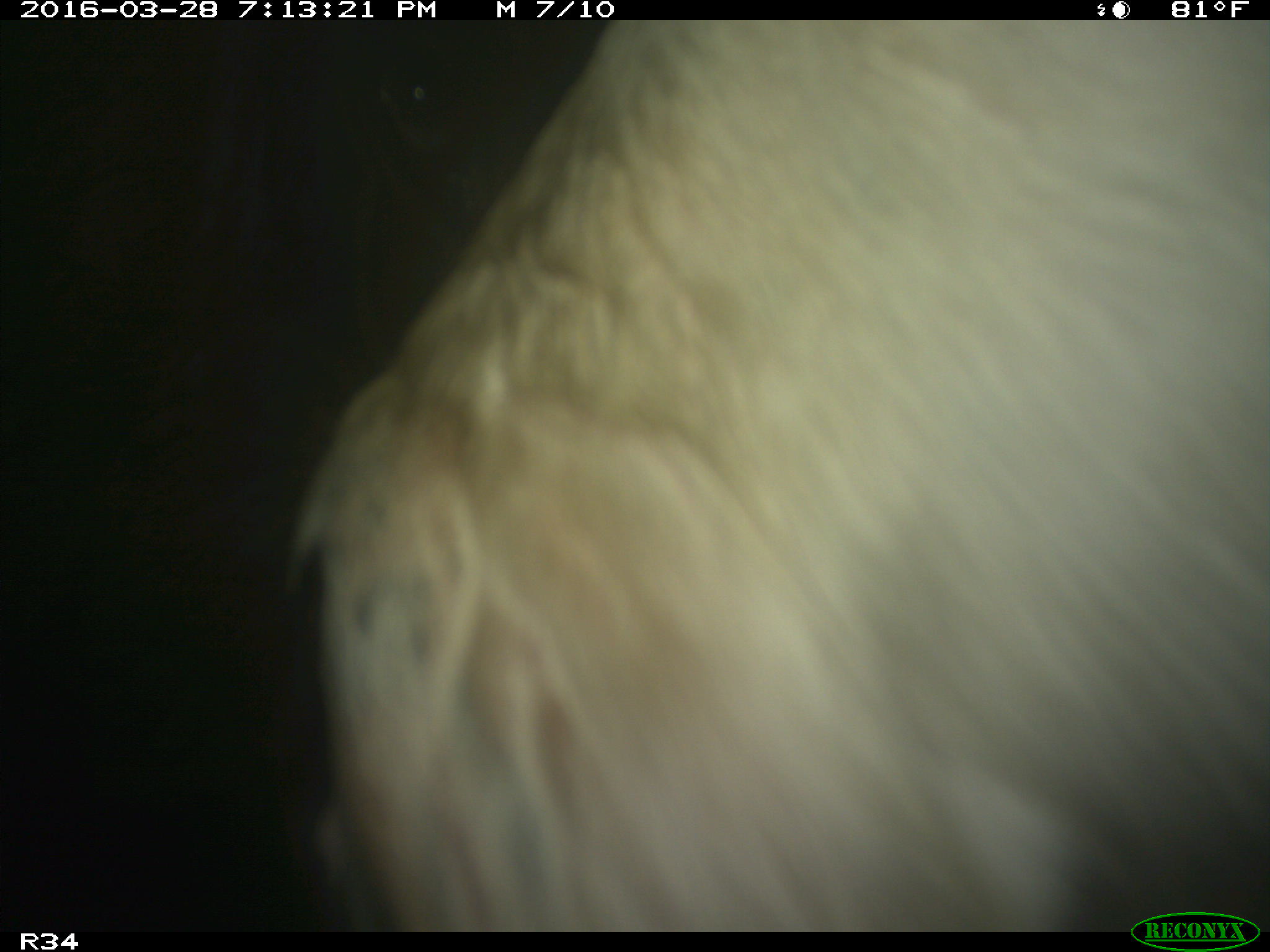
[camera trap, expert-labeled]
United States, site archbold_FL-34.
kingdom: Animalia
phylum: Chordata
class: Mammalia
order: Artiodactyla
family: Bovidae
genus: Bos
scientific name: Bos taurus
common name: domestic cow